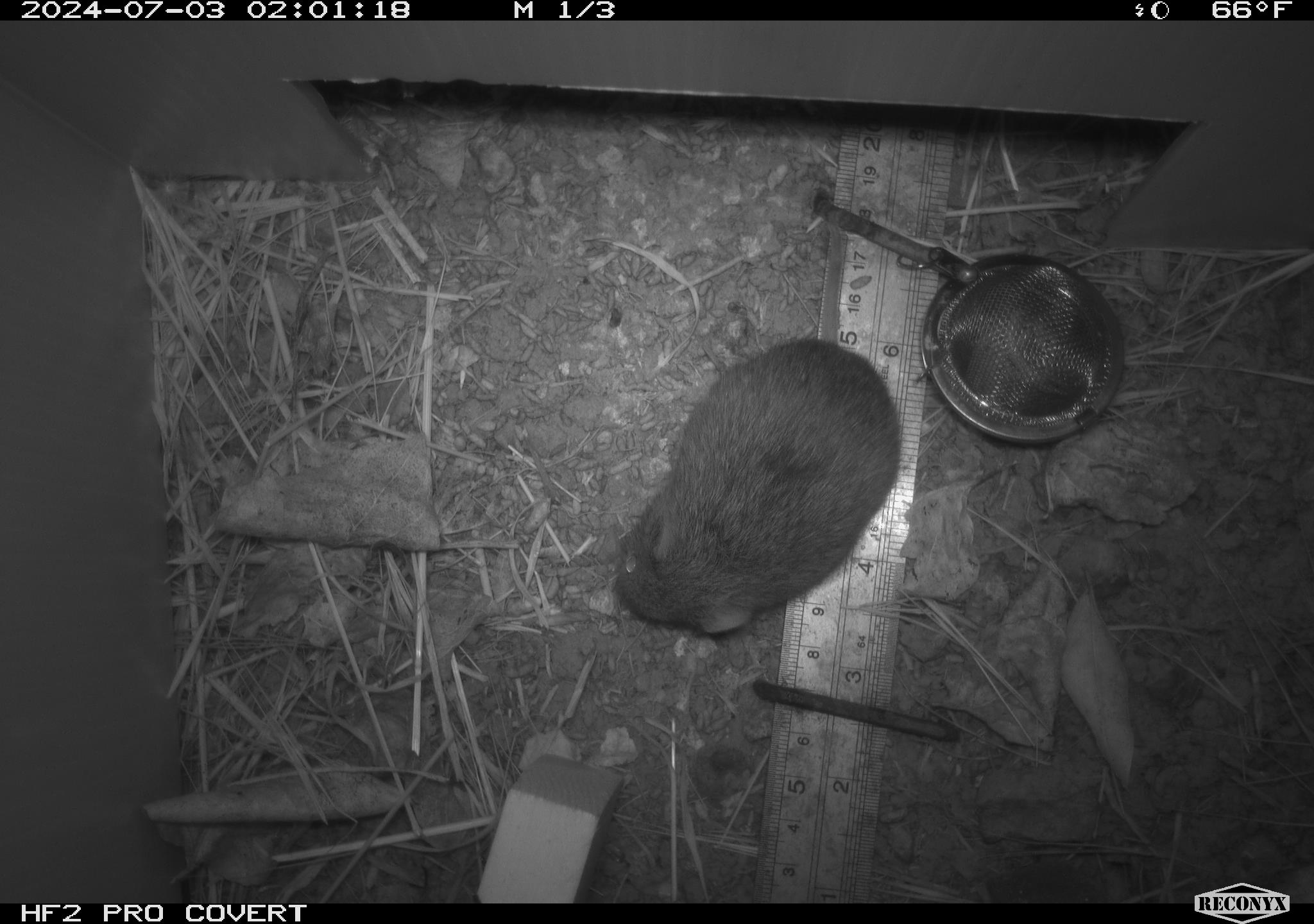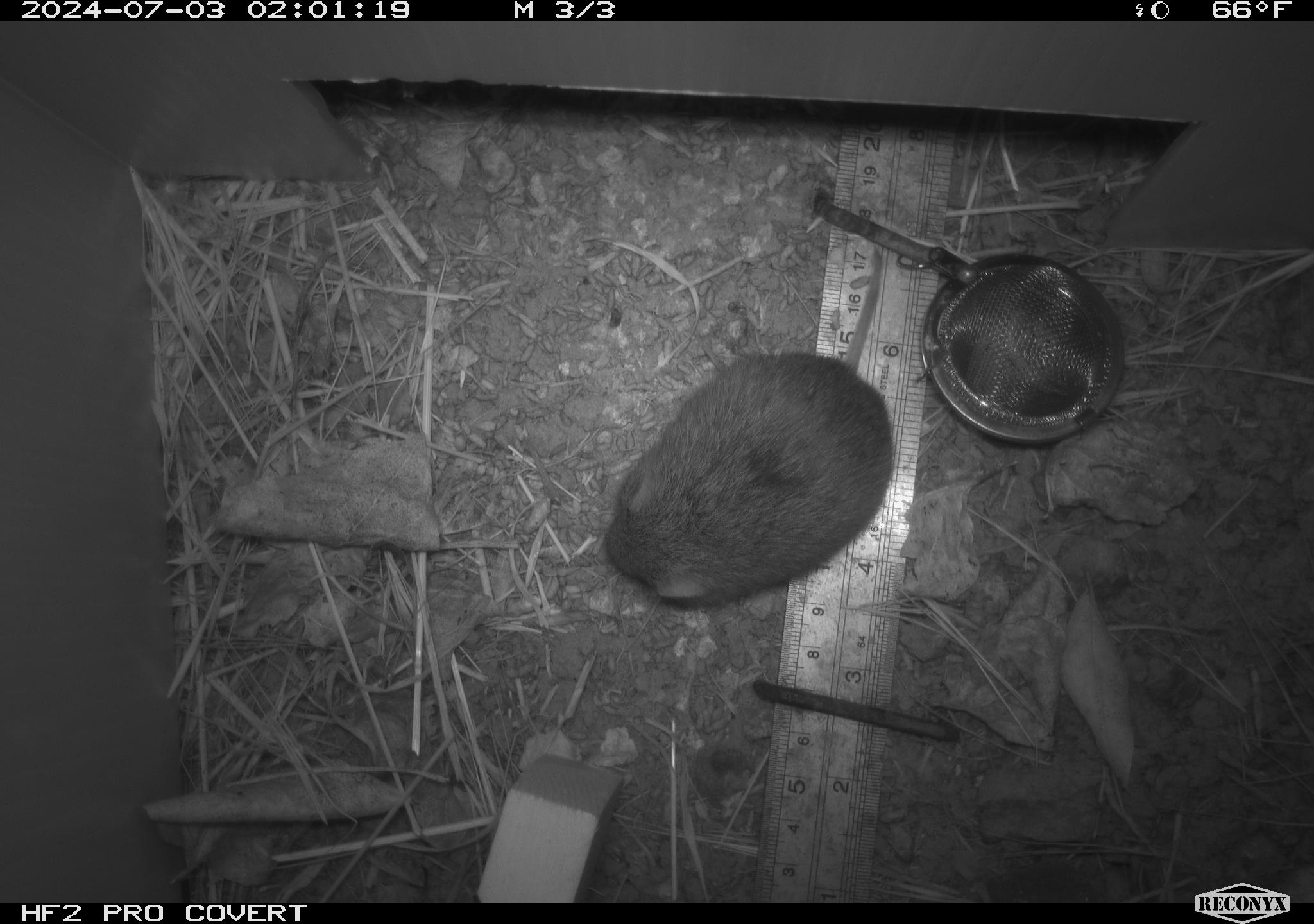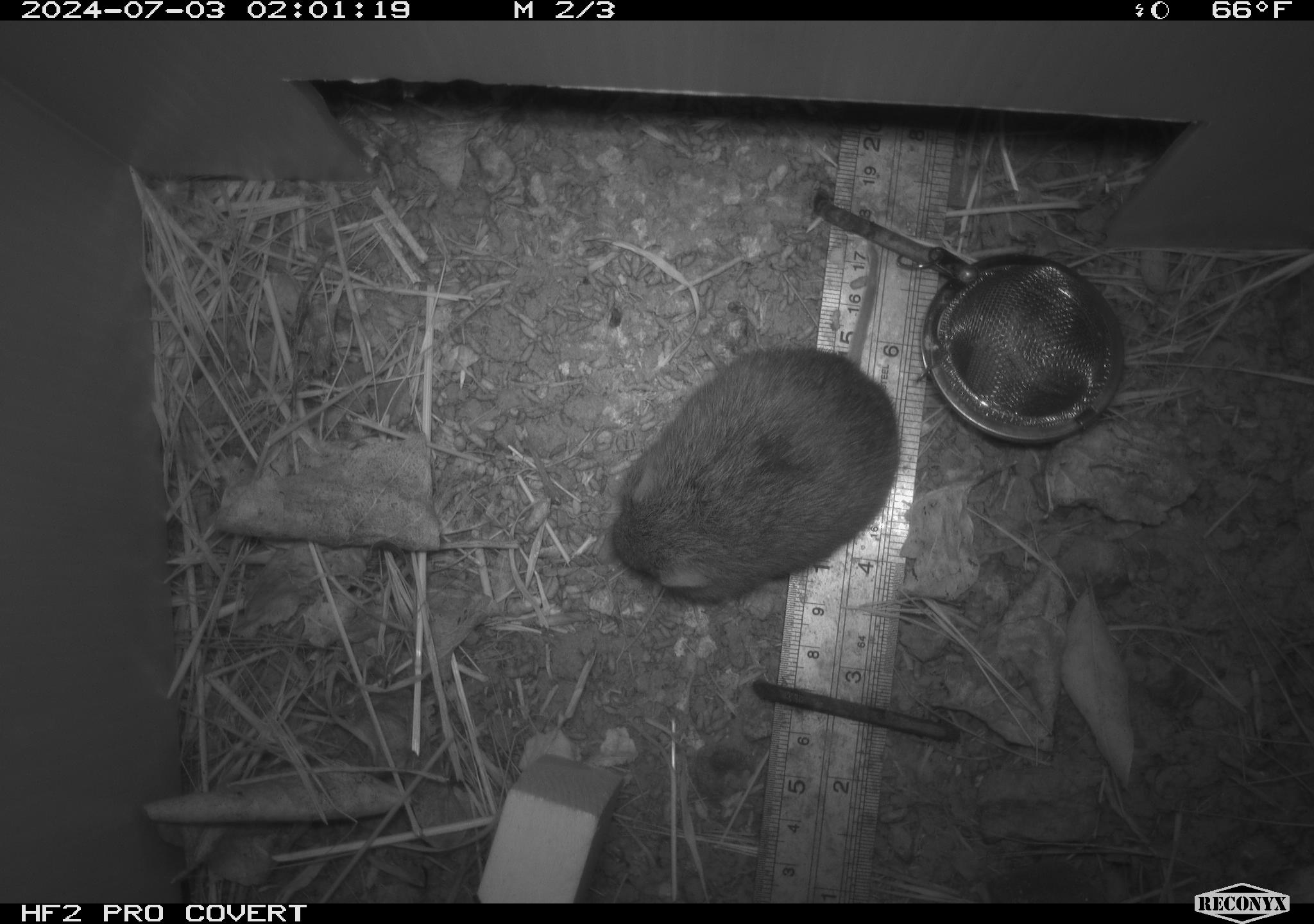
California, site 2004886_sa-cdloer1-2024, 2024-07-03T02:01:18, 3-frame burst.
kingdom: Animalia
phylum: Chordata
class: Mammalia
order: Rodentia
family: Cricetidae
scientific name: Arvicolinae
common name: voles, lemmings, and muskrats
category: arvicolinae subfamily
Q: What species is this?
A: Arvicolinae subfamily (voles, lemmings, and muskrats) (Arvicolinae).